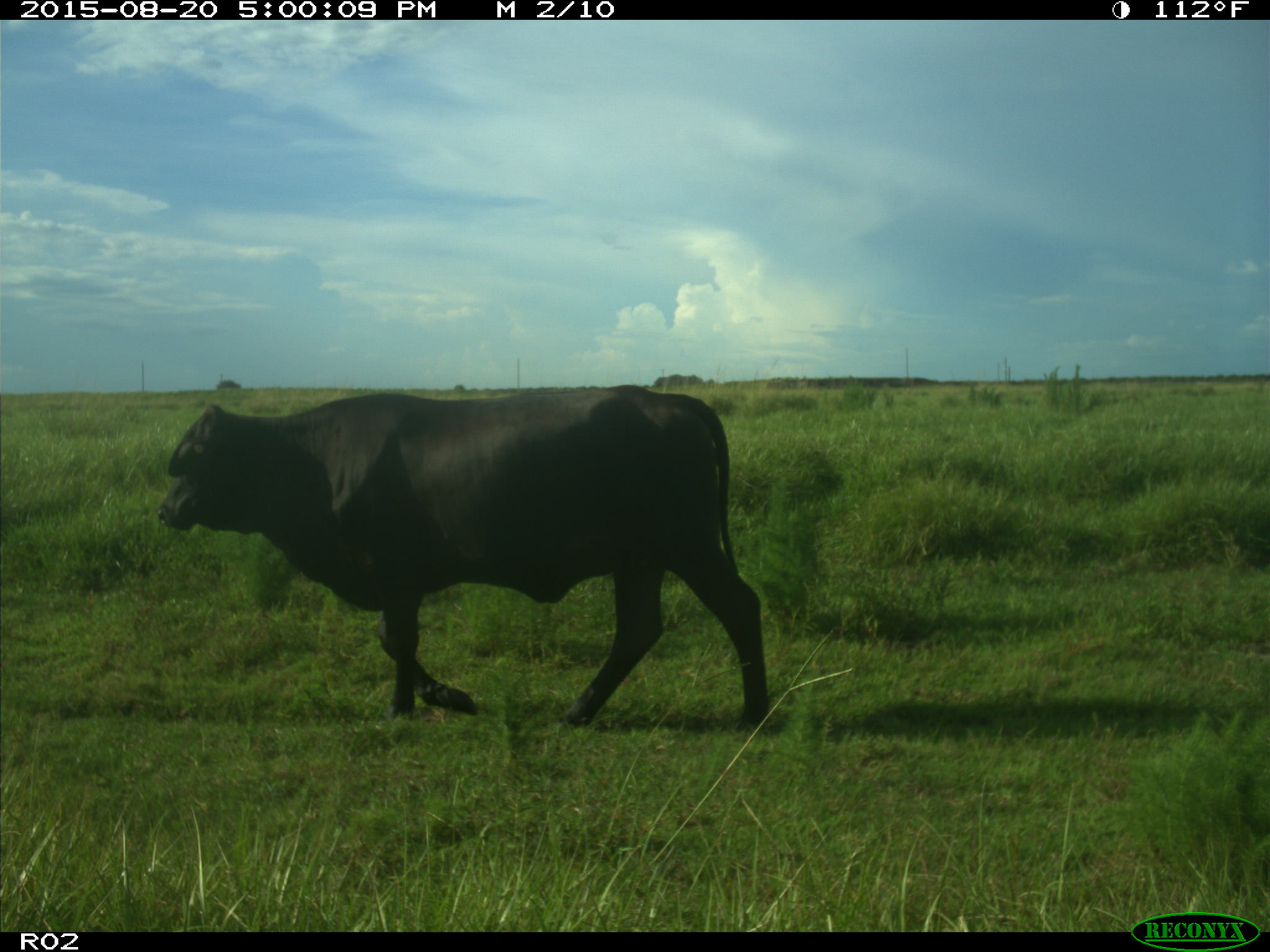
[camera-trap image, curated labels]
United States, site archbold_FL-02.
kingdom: Animalia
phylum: Chordata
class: Mammalia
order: Artiodactyla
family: Bovidae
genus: Bos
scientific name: Bos taurus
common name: domestic cow